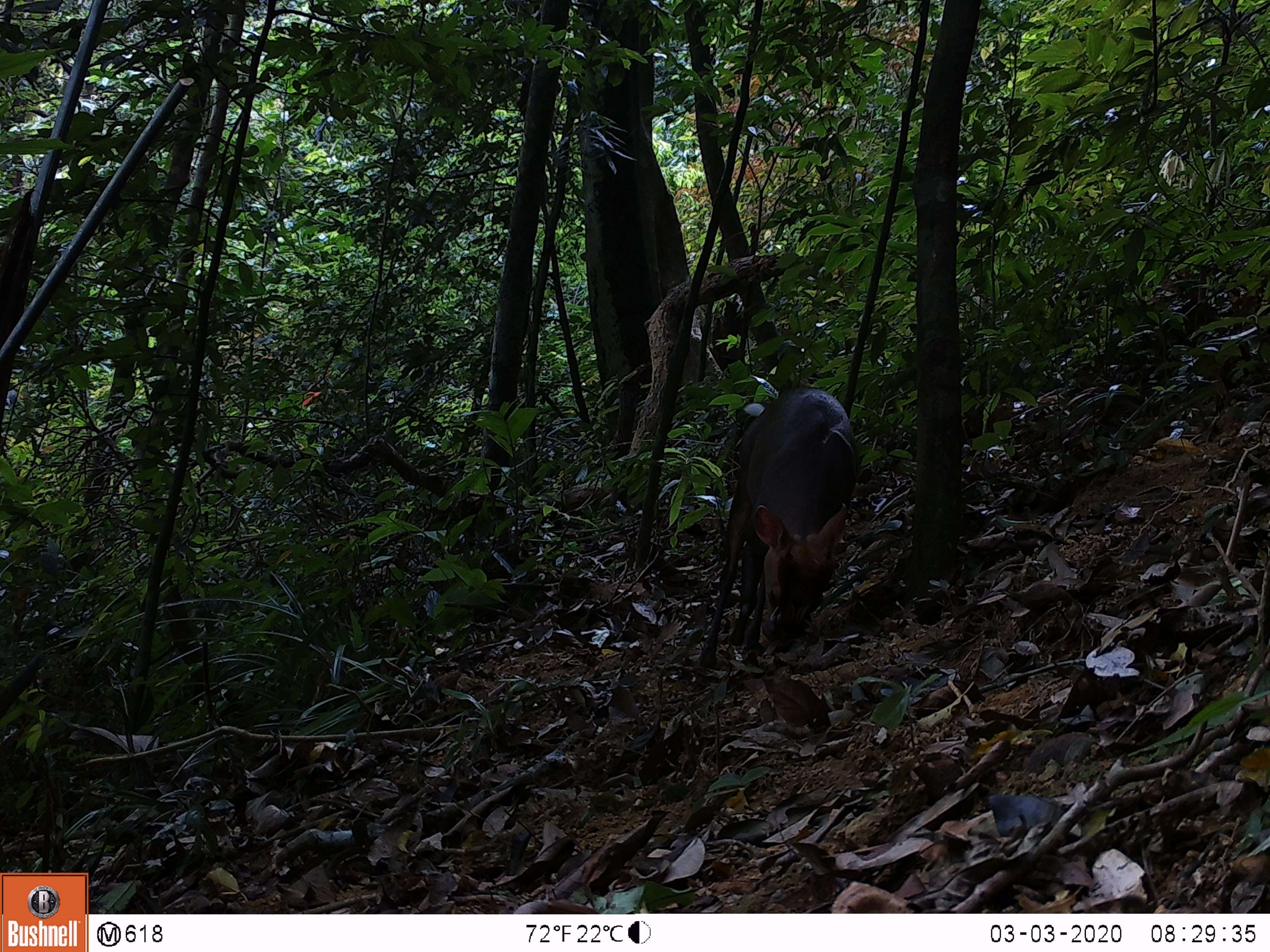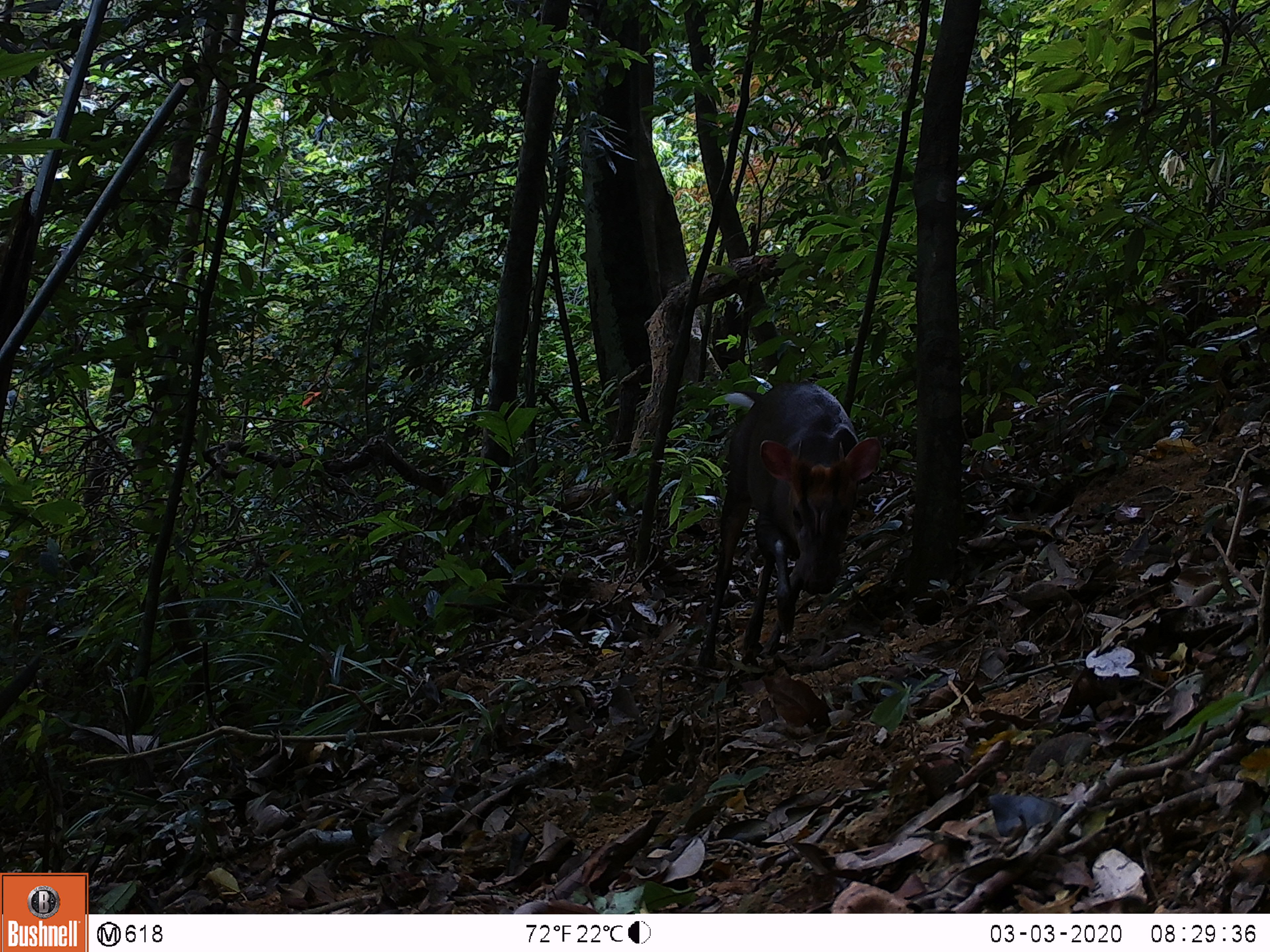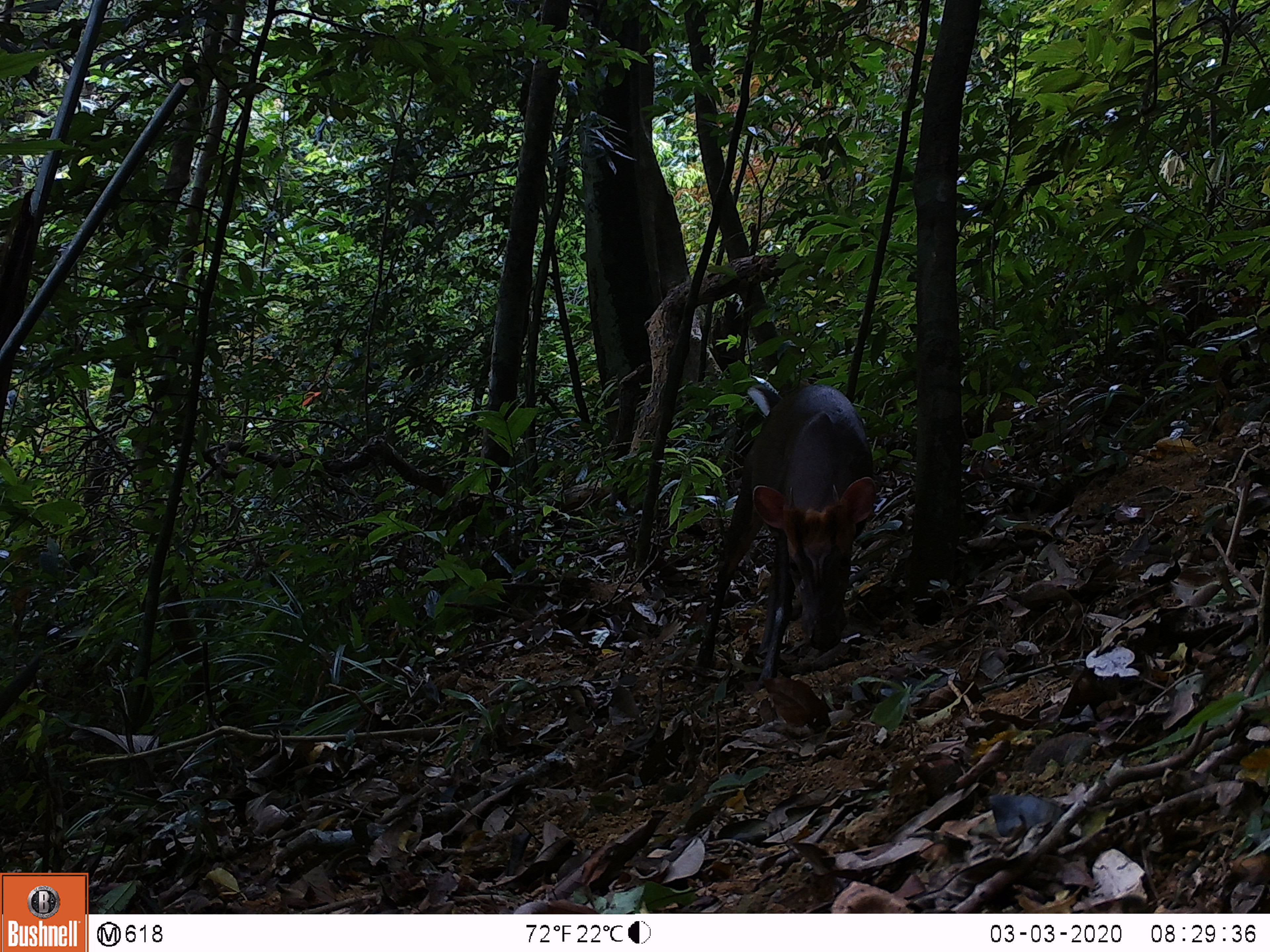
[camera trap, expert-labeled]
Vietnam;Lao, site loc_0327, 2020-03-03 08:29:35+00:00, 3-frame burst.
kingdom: Animalia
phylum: Chordata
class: Mammalia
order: Artiodactyla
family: Cervidae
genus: Muntiacus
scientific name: Muntiacus rooseveltorum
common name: roosevelt's muntjac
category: roosevelts muntjac group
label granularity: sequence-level